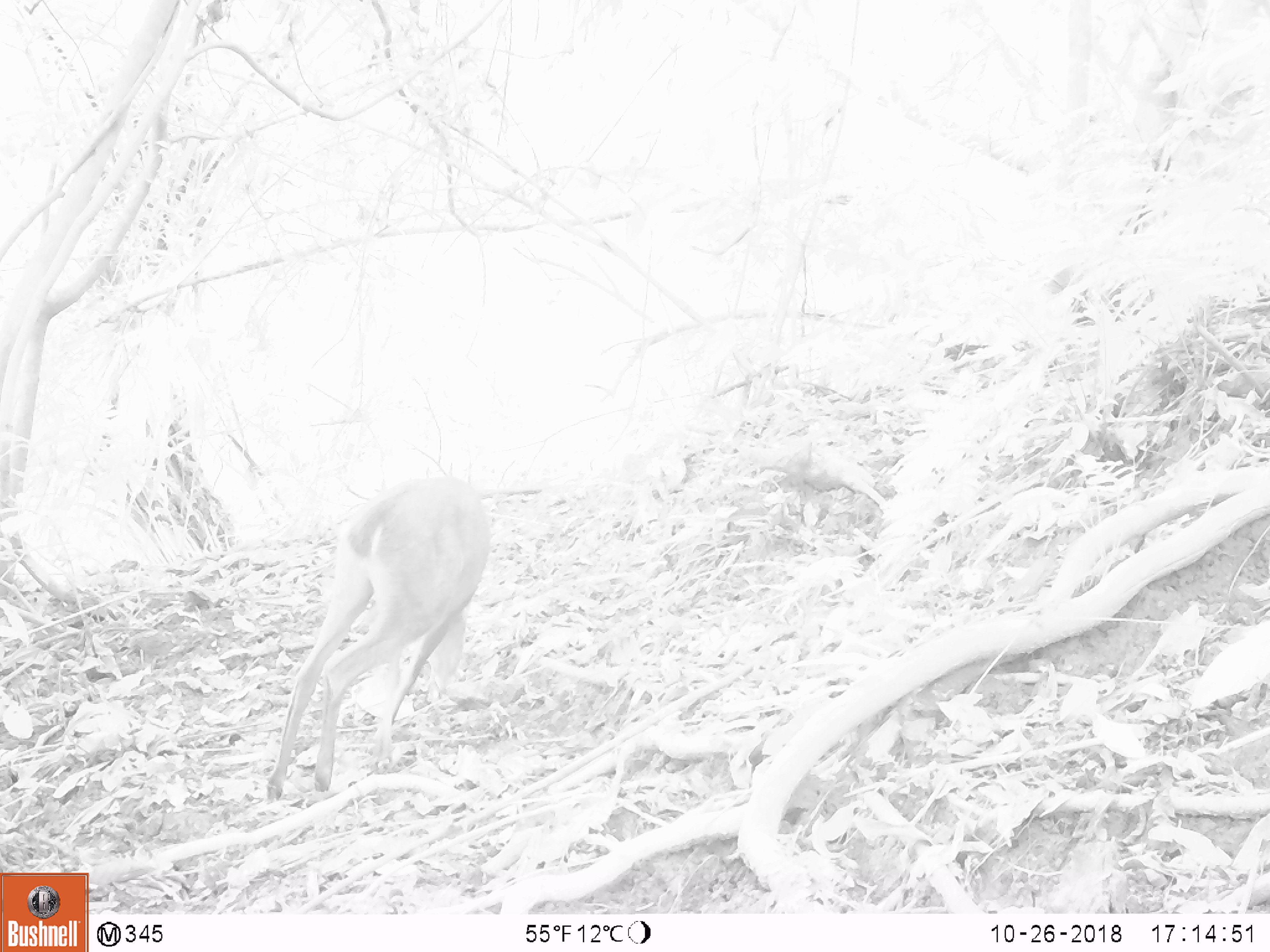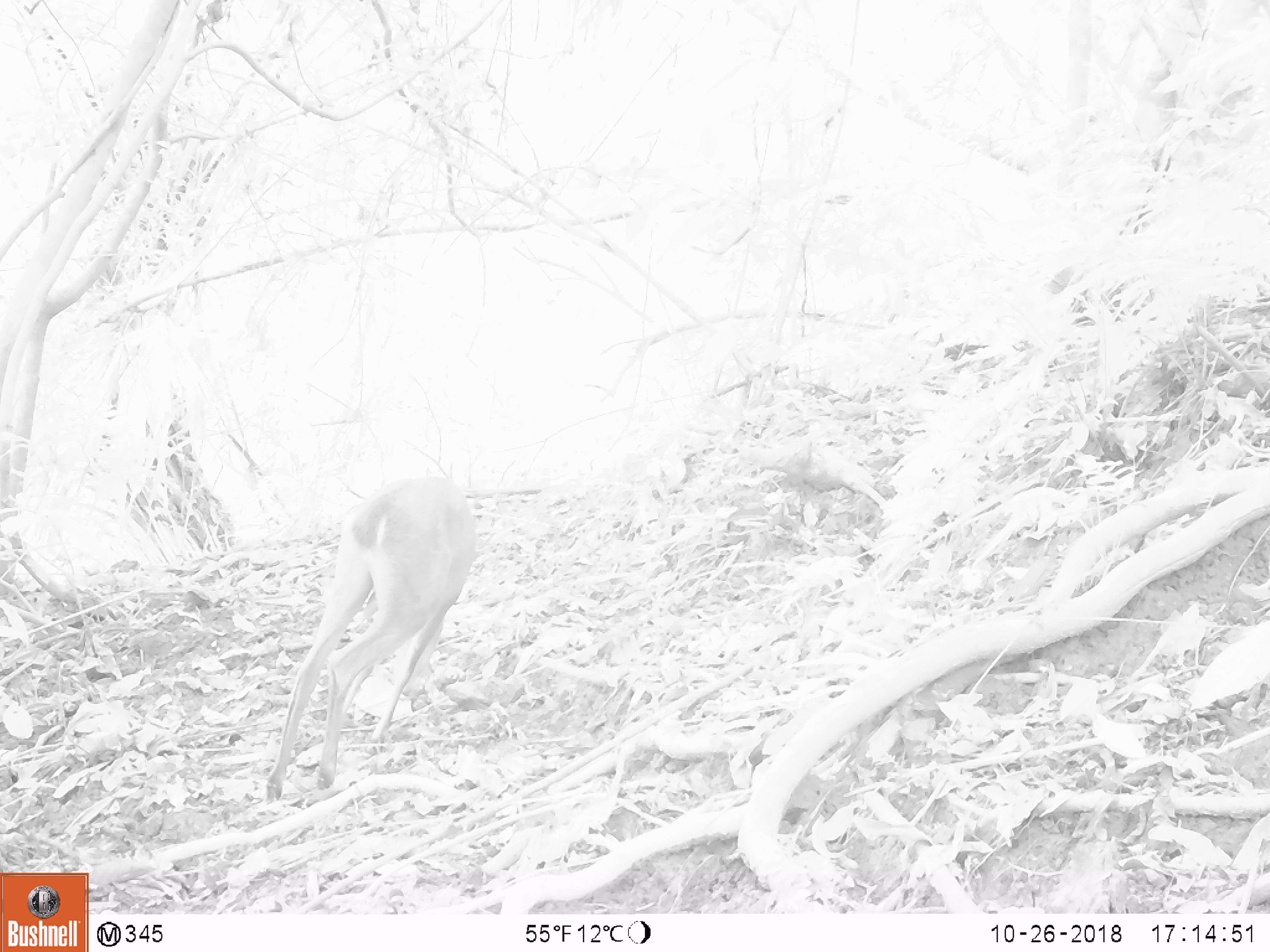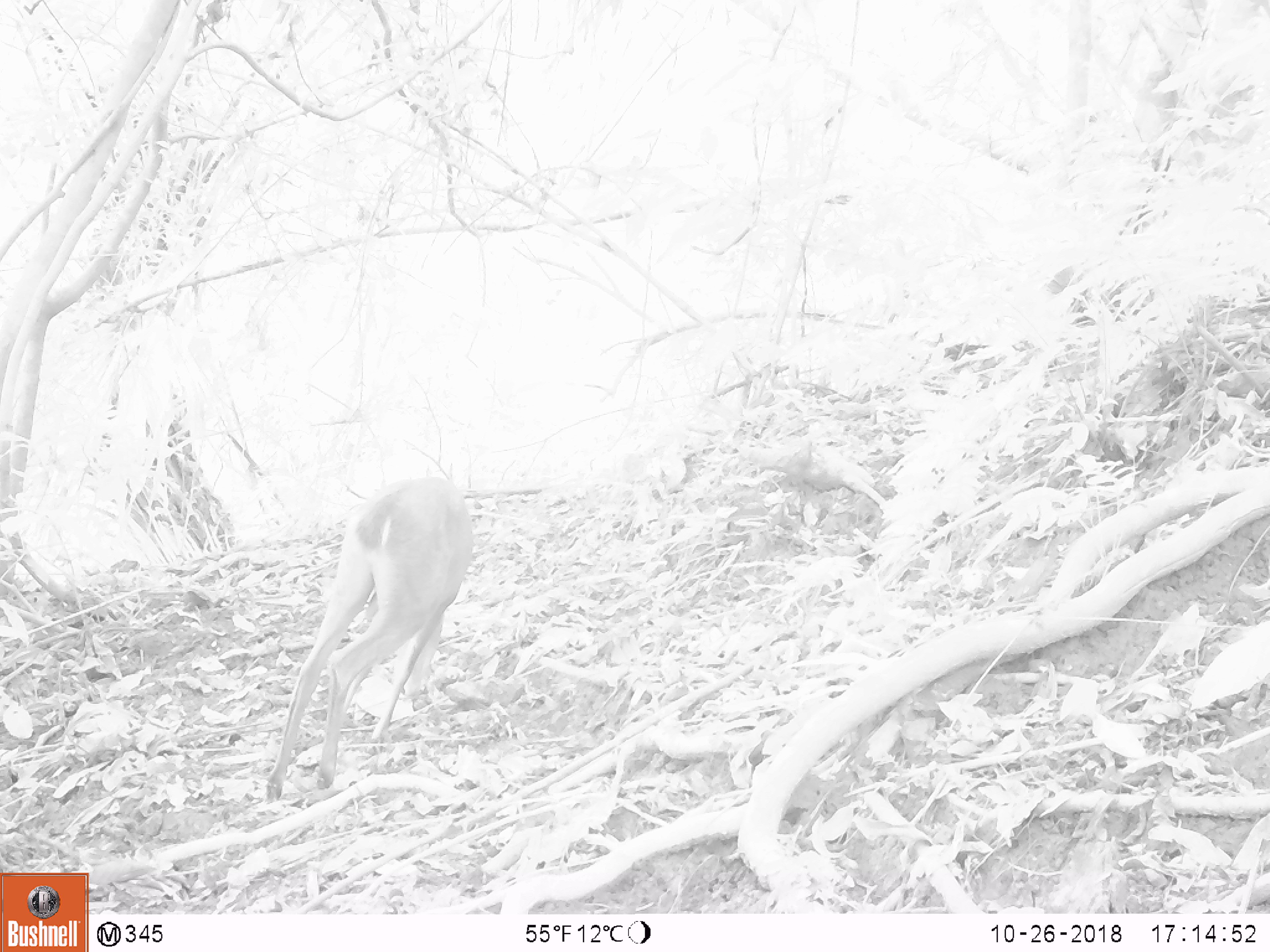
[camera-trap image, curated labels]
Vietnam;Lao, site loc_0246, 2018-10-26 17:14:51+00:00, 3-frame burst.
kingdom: Animalia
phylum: Chordata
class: Mammalia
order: Artiodactyla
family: Cervidae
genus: Muntiacus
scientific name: Muntiacus vuquangensis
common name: large-antlered muntjac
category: large antlered muntjac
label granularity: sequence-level